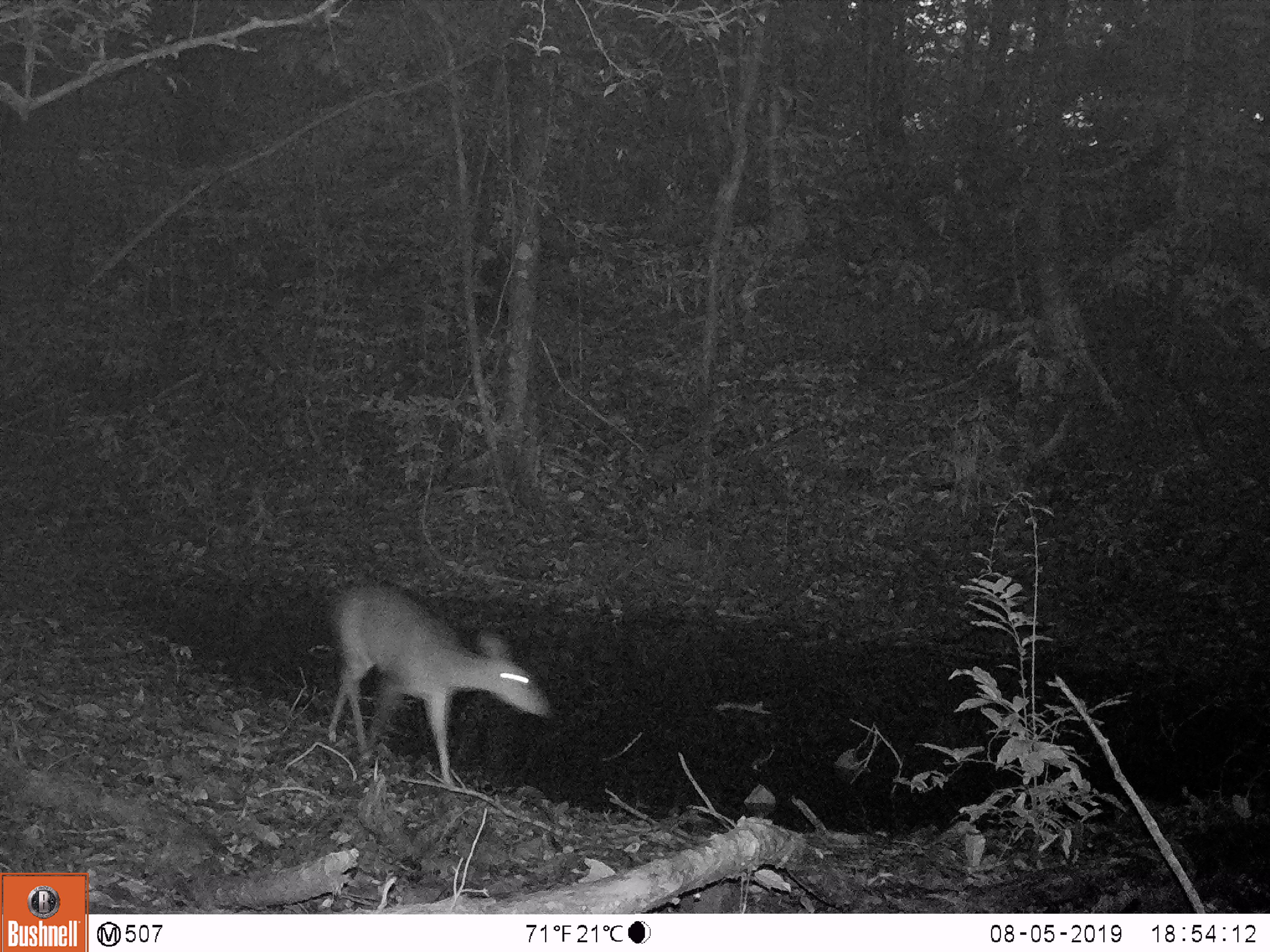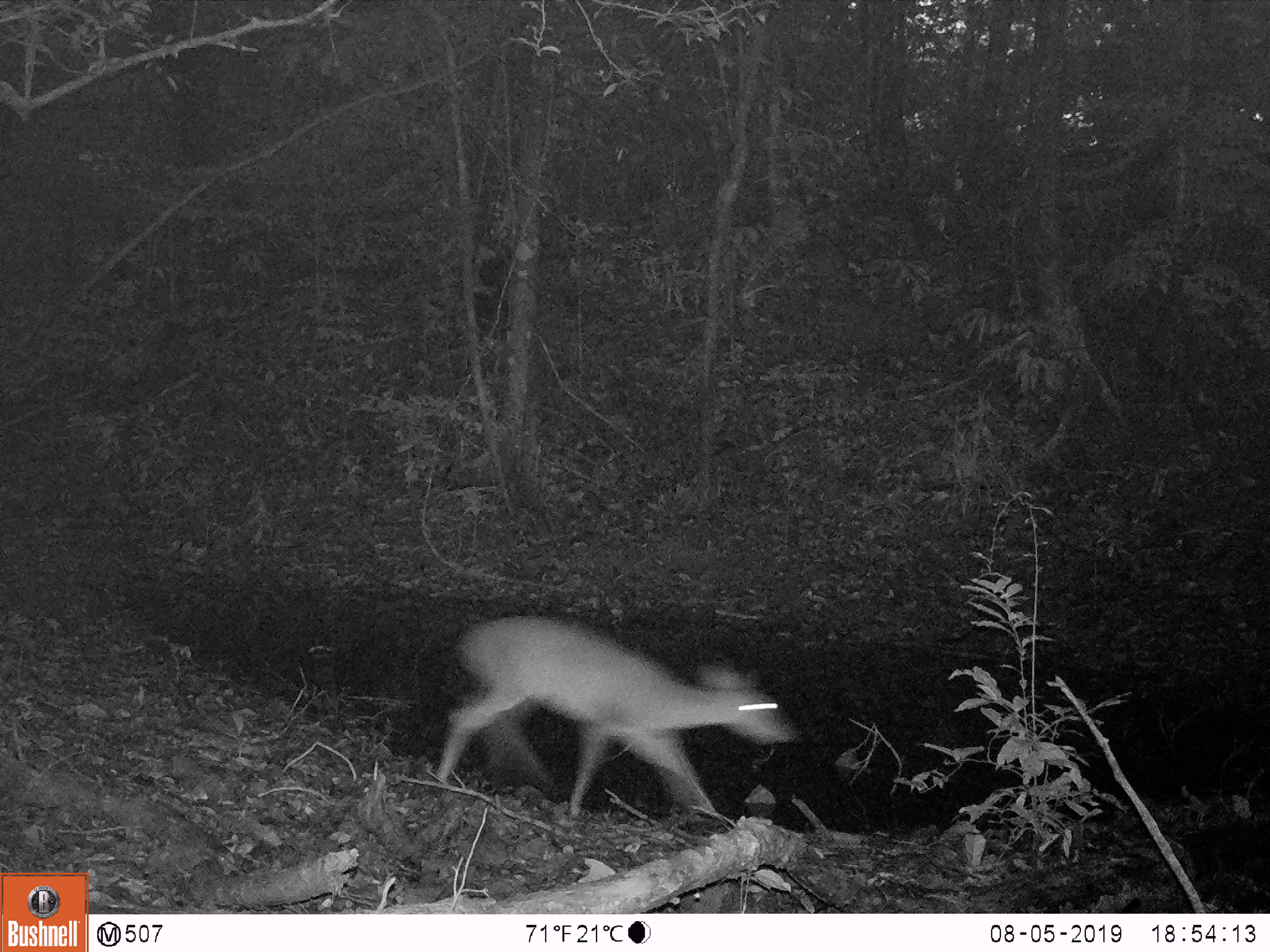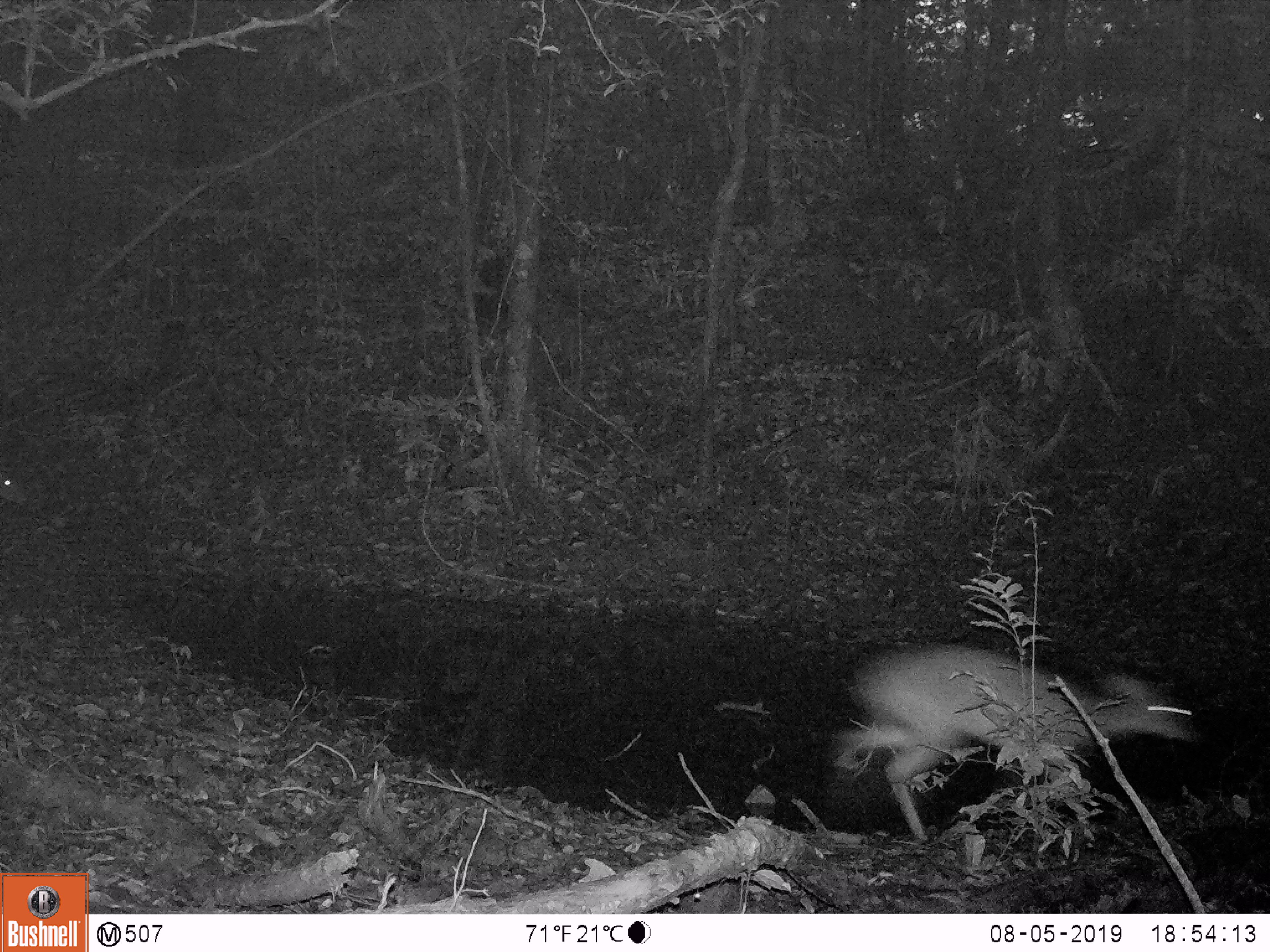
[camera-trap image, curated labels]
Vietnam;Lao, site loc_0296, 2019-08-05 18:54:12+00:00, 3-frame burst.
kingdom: Animalia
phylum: Chordata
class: Mammalia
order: Artiodactyla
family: Cervidae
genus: Muntiacus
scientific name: Muntiacus vuquangensis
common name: large-antlered muntjac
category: large antlered muntjac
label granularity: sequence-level